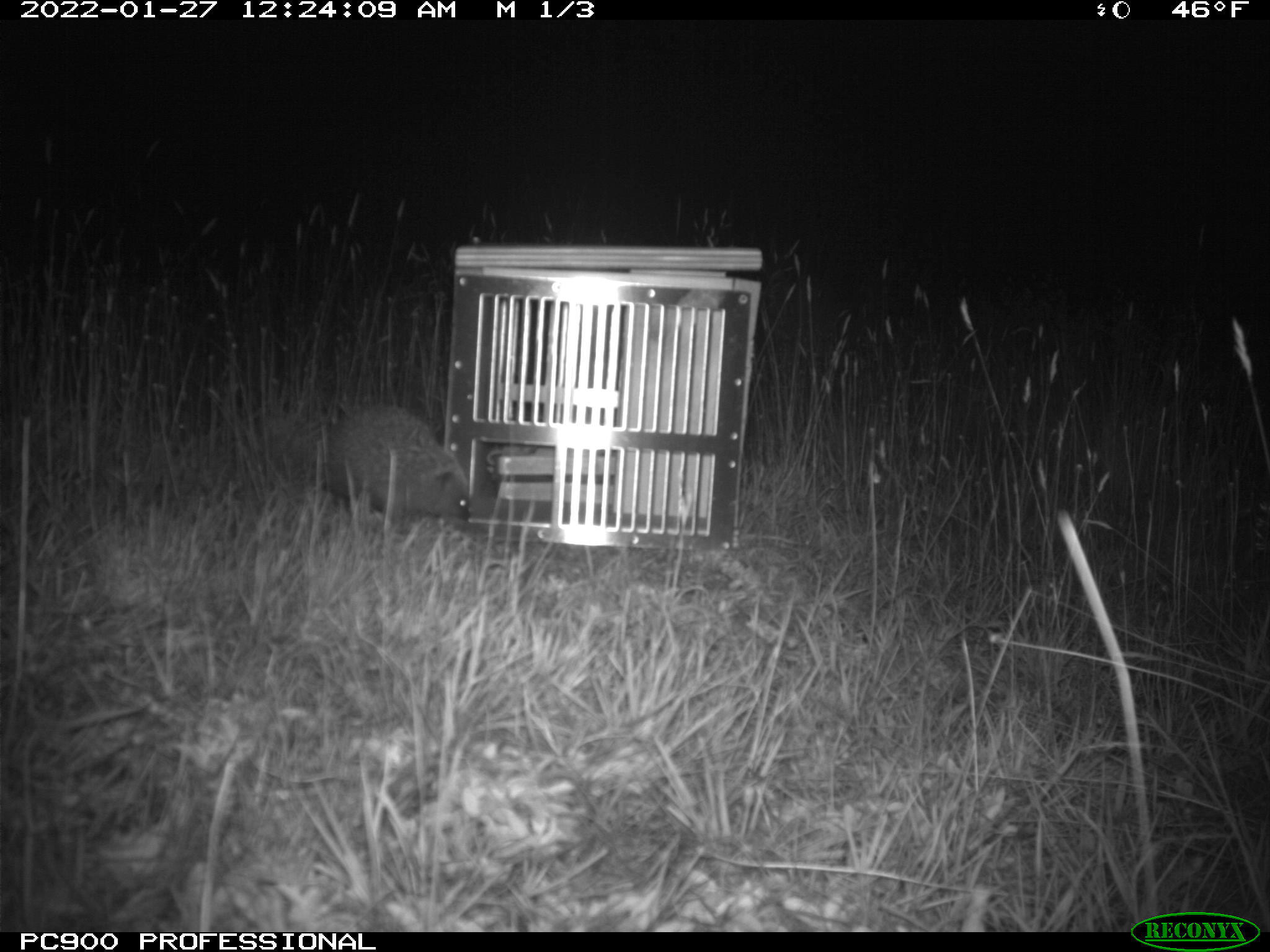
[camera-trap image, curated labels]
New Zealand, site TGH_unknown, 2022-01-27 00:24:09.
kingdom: Animalia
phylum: Chordata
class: Mammalia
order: Eulipotyphla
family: Erinaceidae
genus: Erinaceus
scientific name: Erinaceus europaeus europaeus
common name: european hedgehog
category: hedgehog